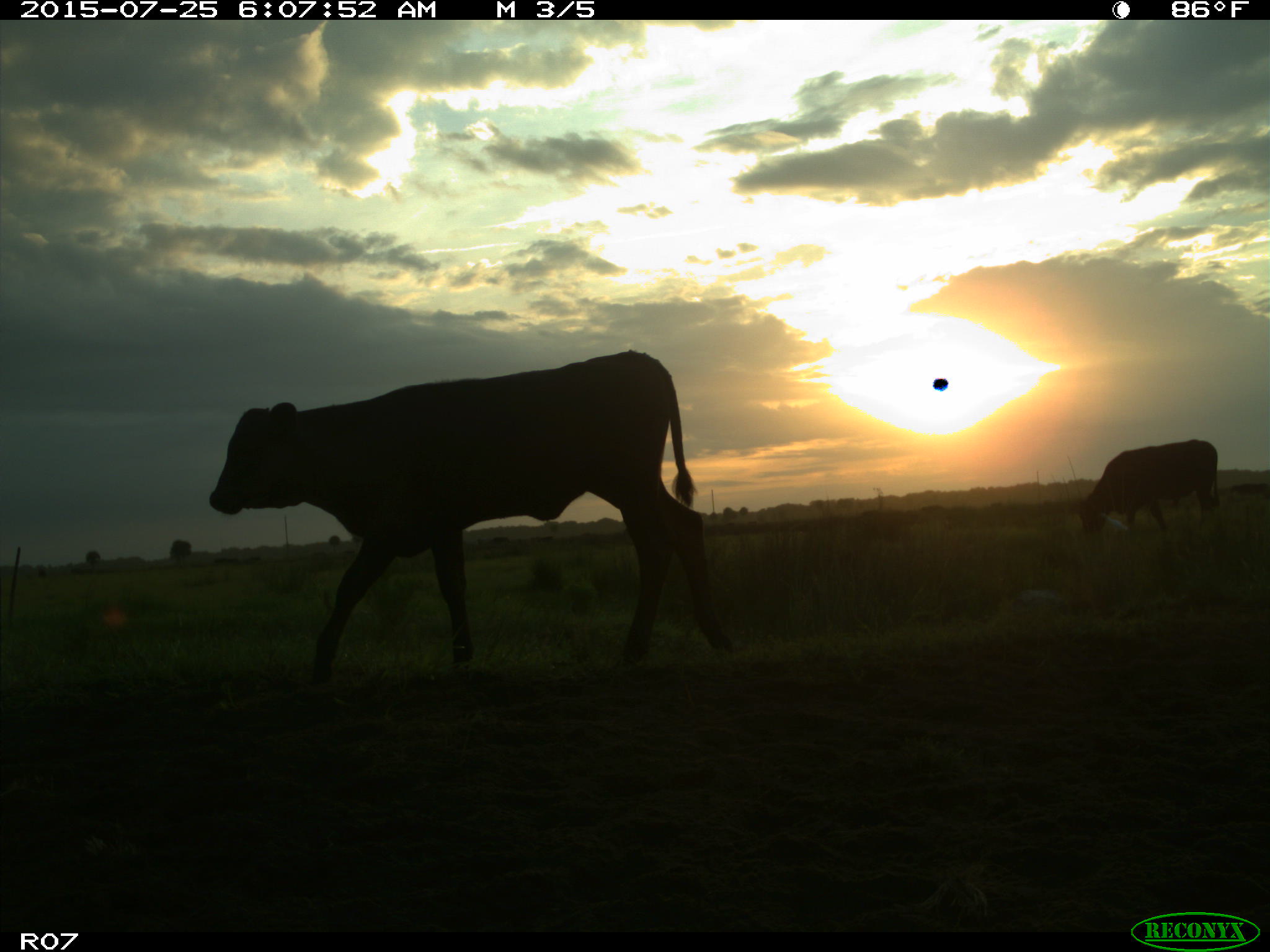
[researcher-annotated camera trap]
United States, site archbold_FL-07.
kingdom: Animalia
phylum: Chordata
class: Mammalia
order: Artiodactyla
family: Bovidae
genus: Bos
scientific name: Bos taurus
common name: domestic cow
Bos taurus (domestic cow).